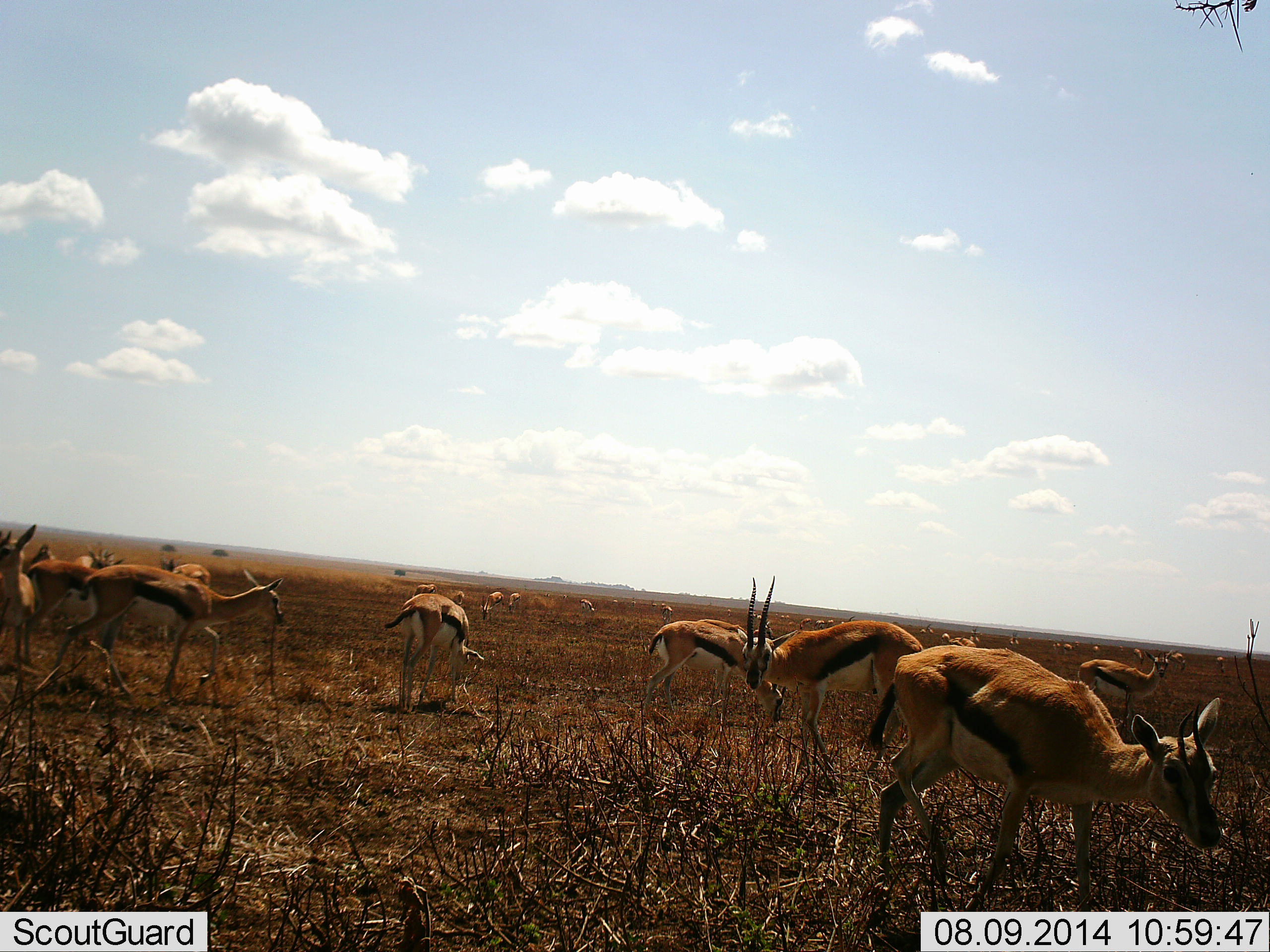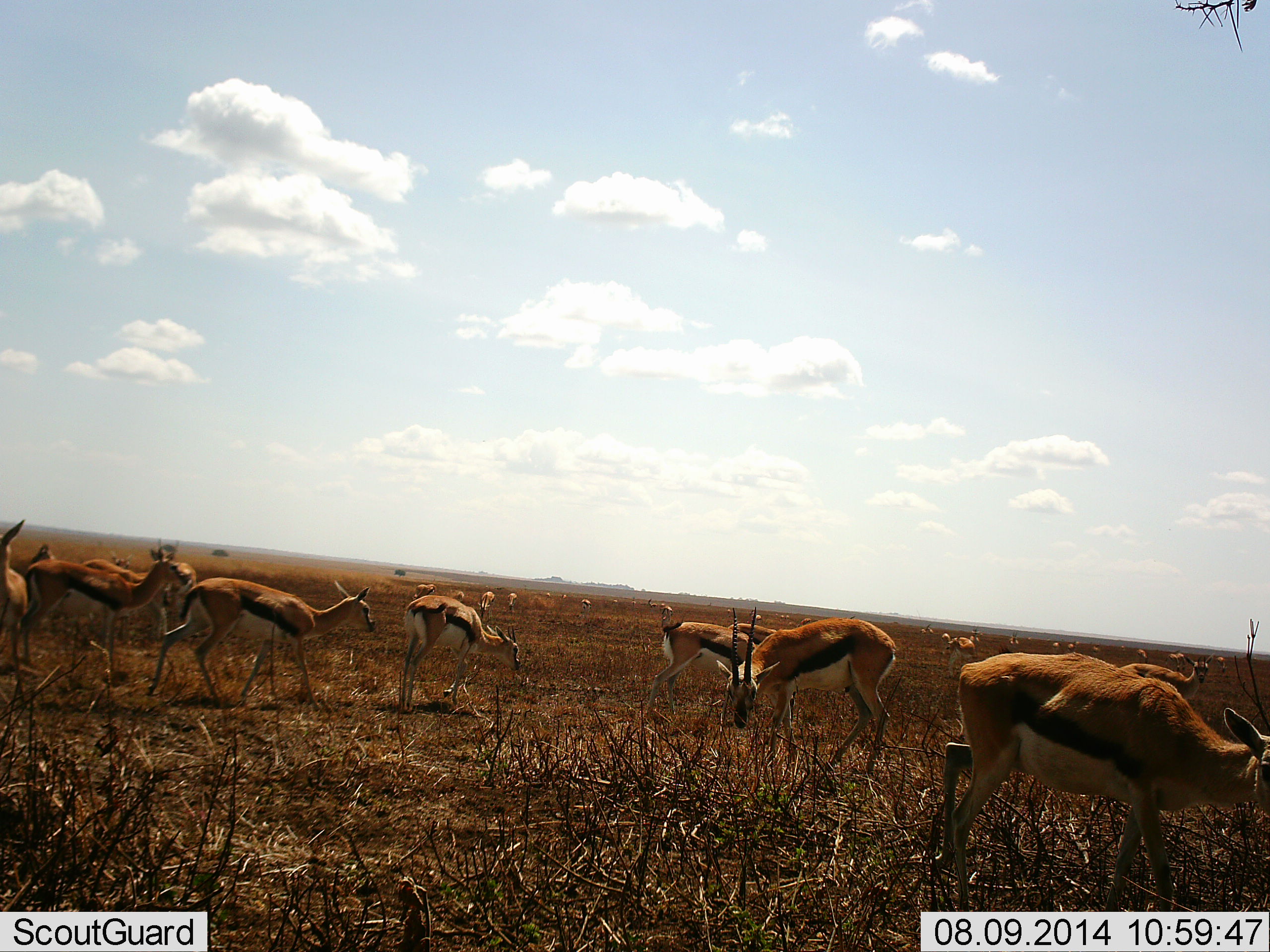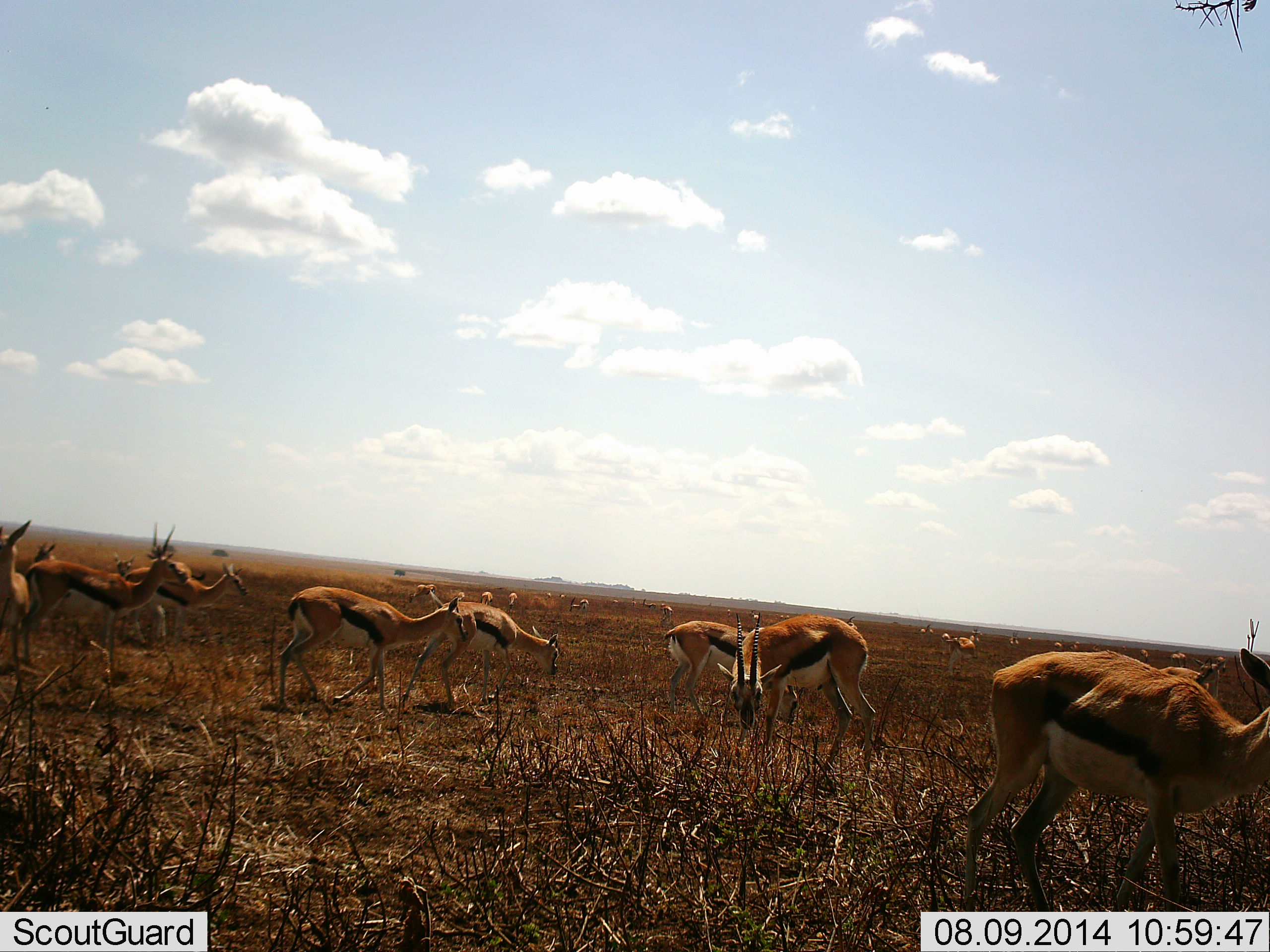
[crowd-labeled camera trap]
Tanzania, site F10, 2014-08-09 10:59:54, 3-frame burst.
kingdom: Animalia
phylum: Chordata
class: Mammalia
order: Artiodactyla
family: Bovidae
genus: Eudorcas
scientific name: Eudorcas thomsonii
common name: thomson's gazelle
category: gazellethomsons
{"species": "gazellethomsons (thomson's gazelle) (Eudorcas thomsonii)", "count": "11-50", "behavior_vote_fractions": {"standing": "60%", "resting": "0%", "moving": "60%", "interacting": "0%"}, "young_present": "10%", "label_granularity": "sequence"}